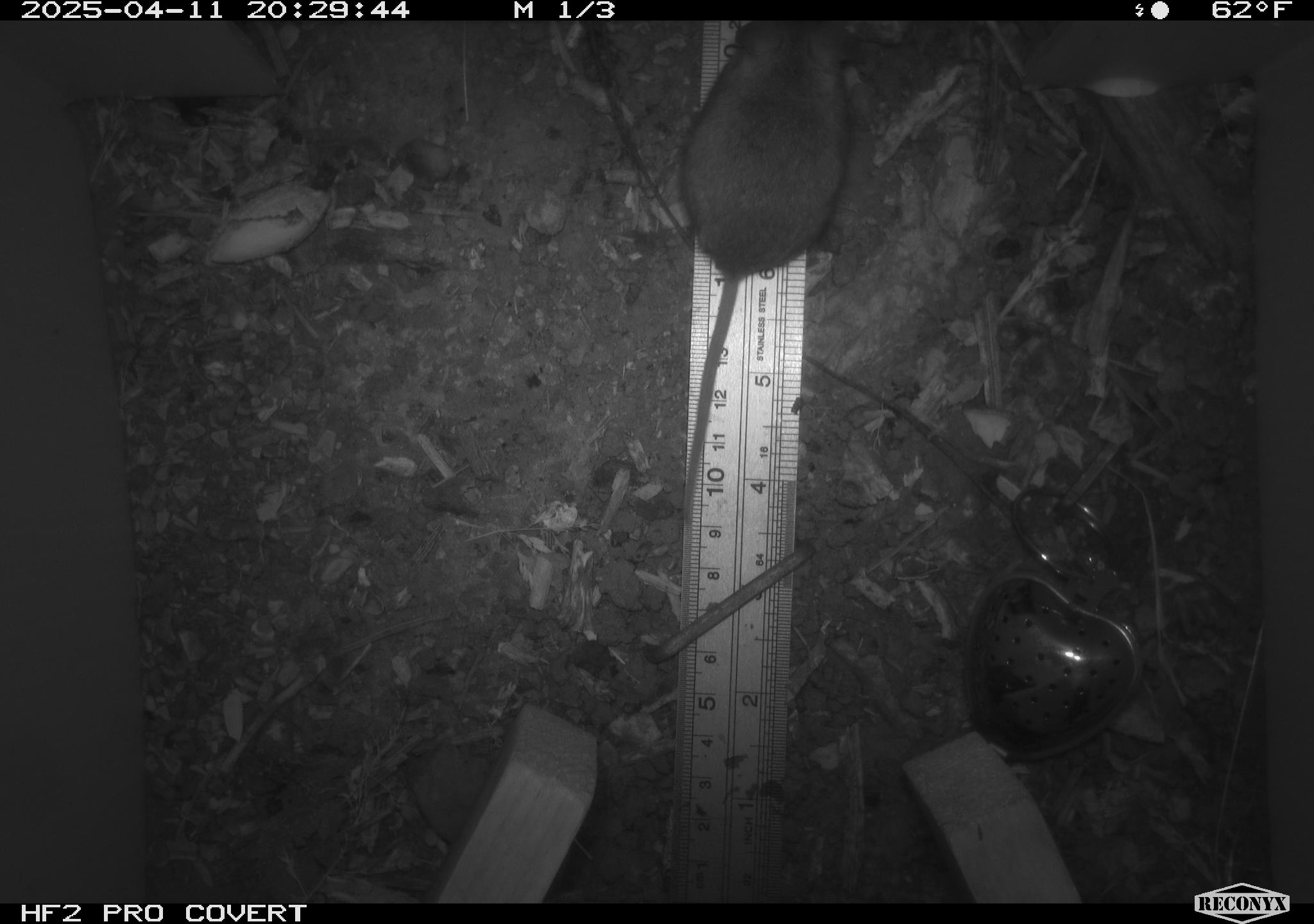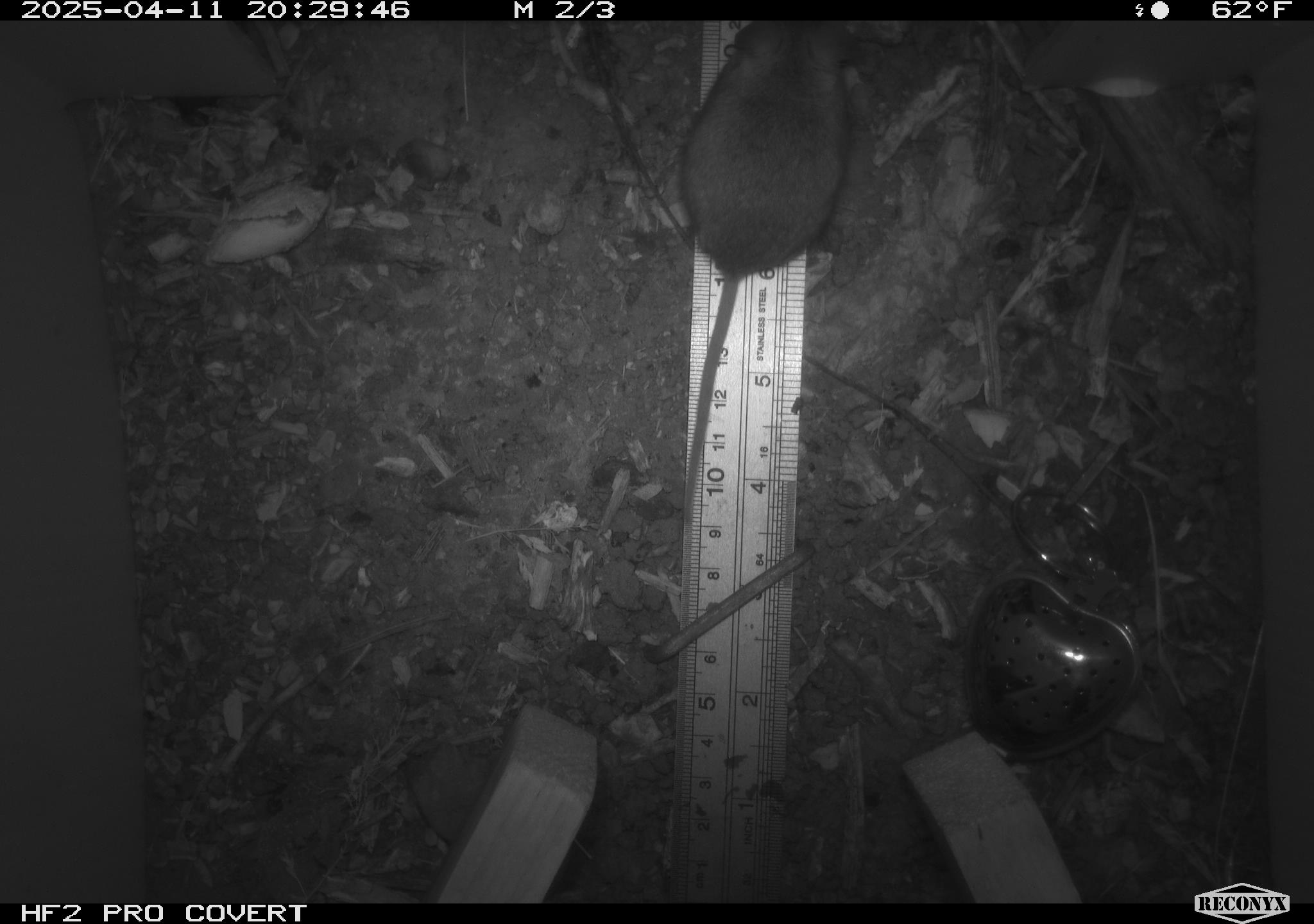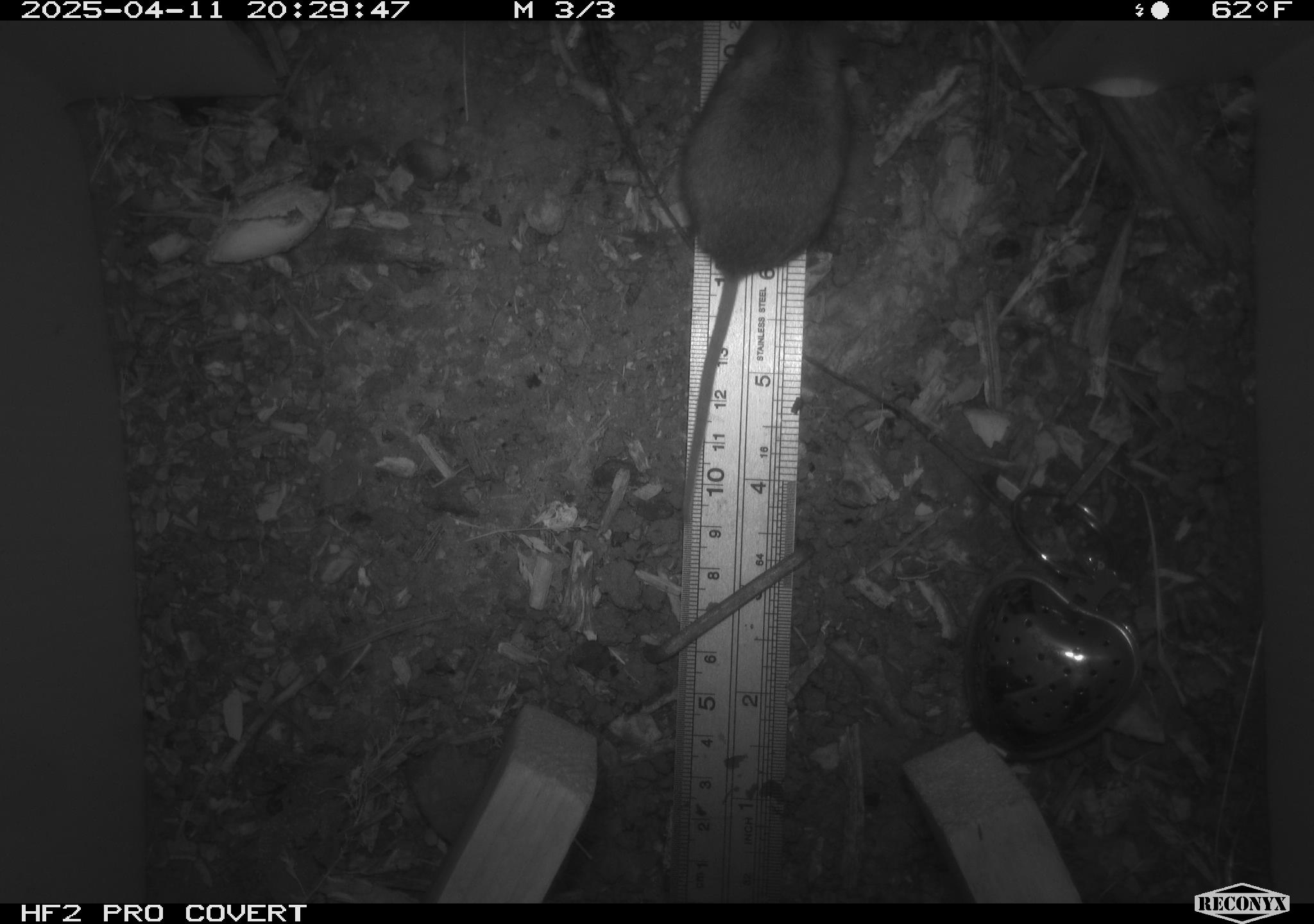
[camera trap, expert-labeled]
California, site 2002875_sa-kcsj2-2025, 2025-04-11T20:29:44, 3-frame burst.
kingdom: Animalia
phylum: Chordata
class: Mammalia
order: Rodentia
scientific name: Rodentia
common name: rodent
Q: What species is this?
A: Rodent (Rodentia).